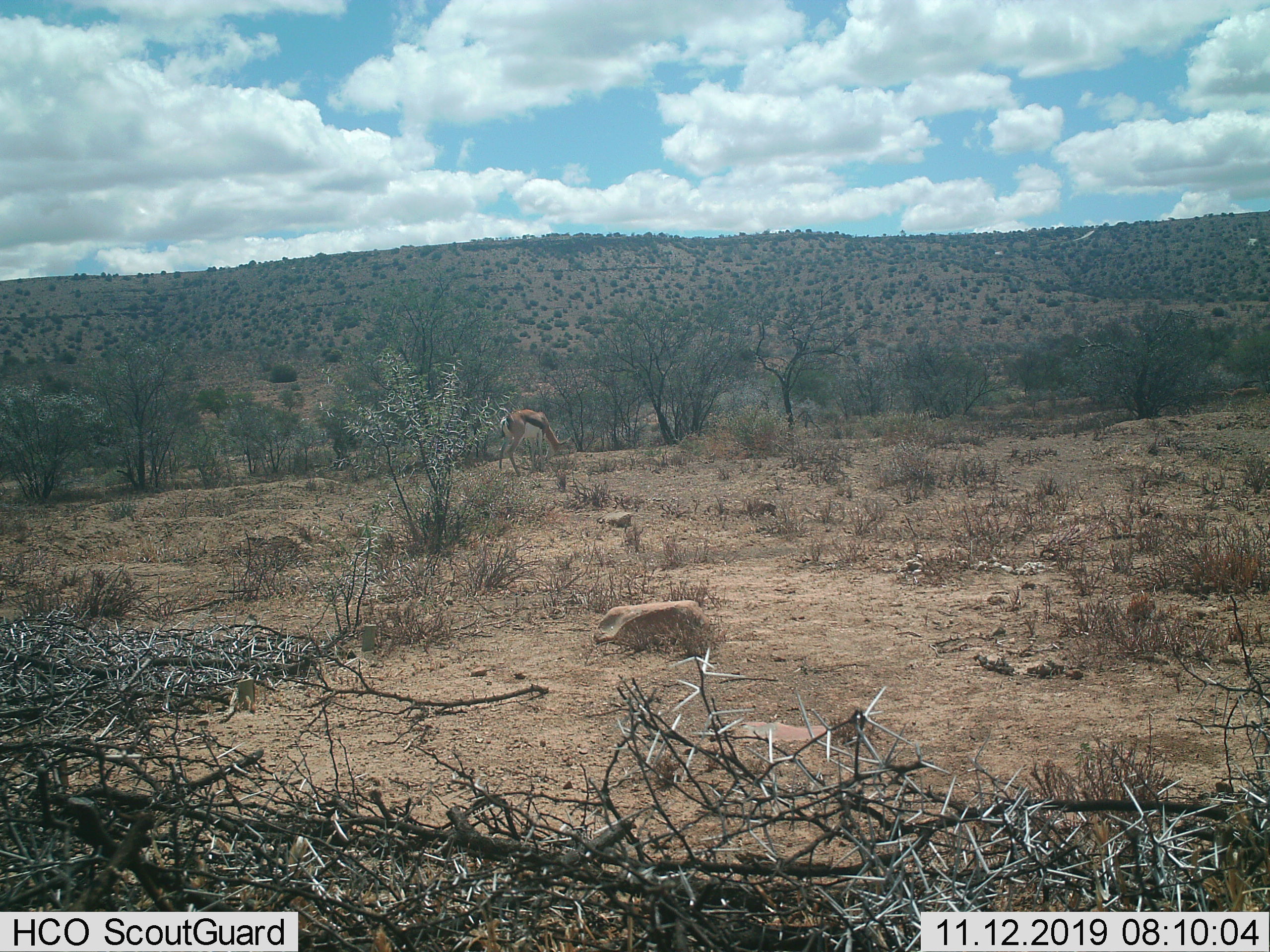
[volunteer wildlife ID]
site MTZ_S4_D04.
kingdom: Animalia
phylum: Chordata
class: Mammalia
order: Artiodactyla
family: Bovidae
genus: Antidorcas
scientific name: Antidorcas marsupialis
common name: springbok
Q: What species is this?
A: Springbok (Antidorcas marsupialis).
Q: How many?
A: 1.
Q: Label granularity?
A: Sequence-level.